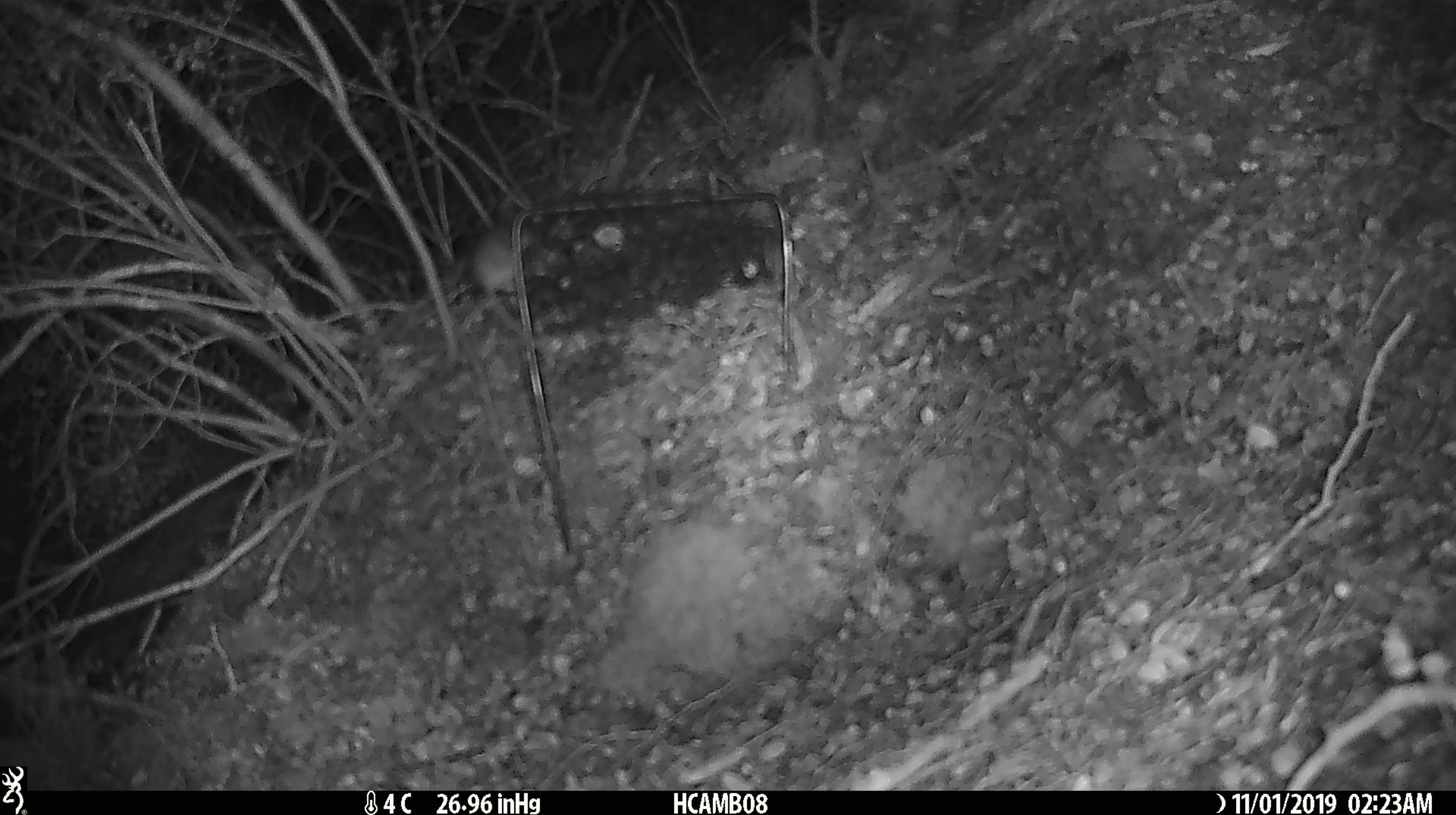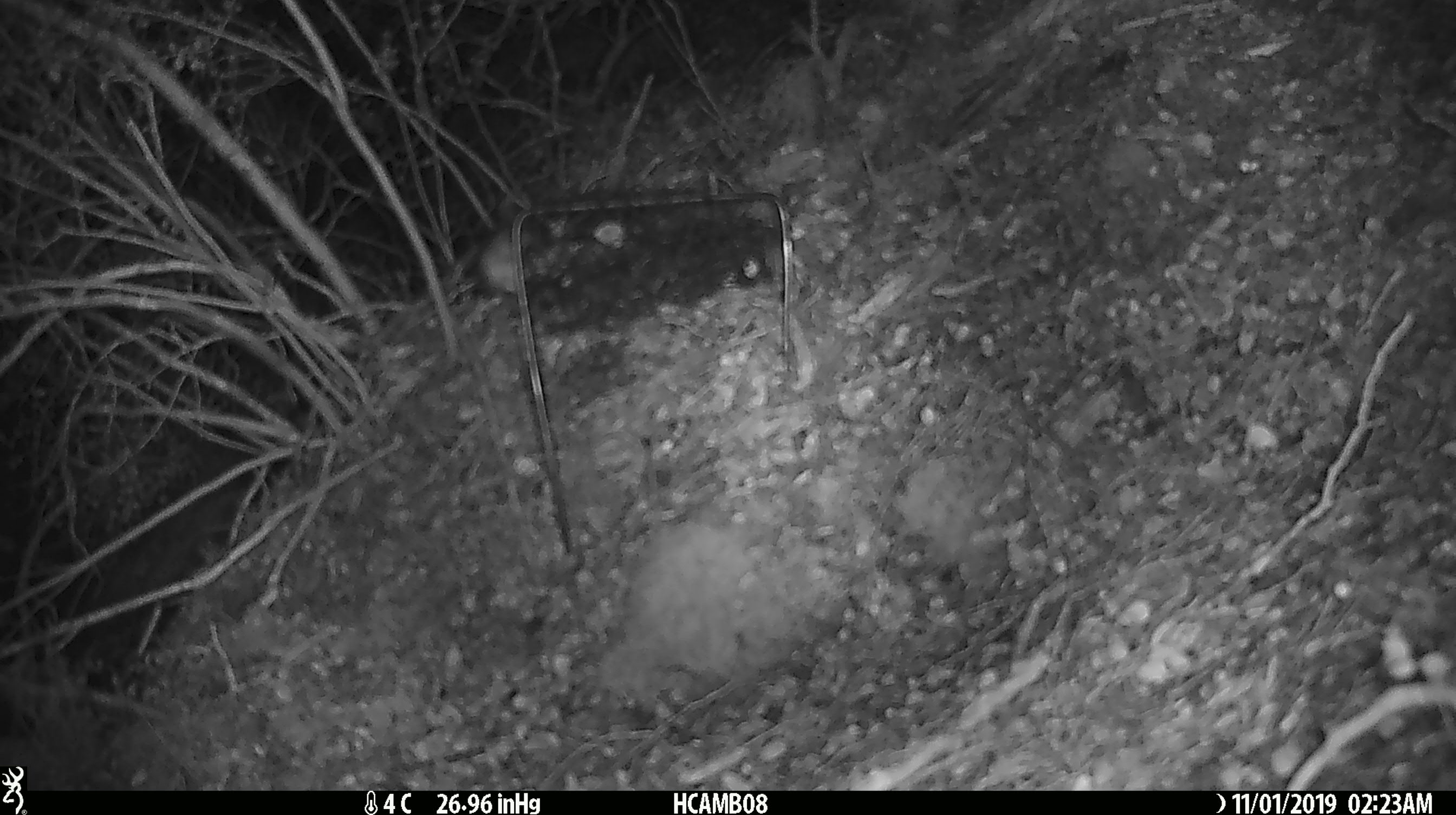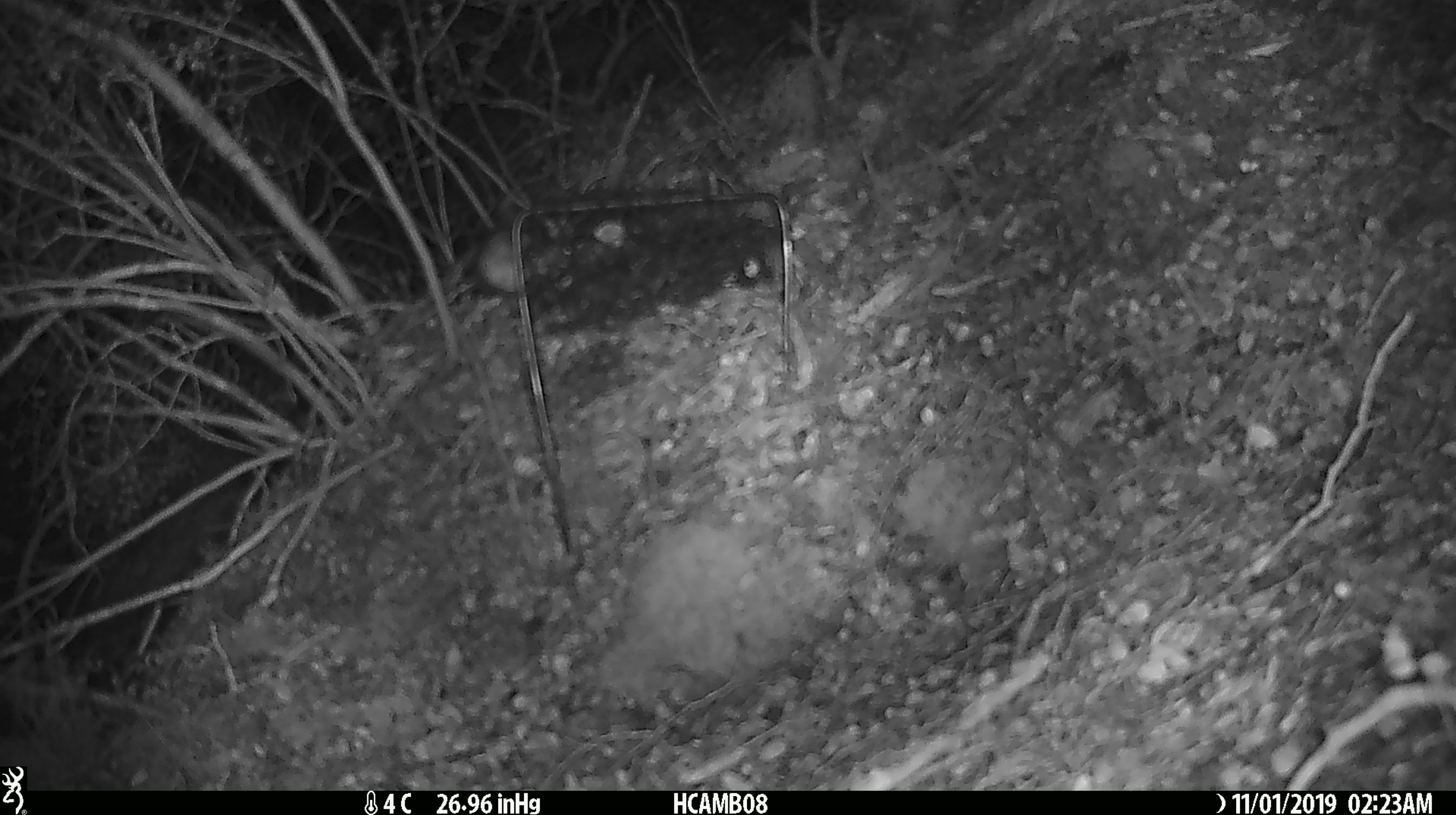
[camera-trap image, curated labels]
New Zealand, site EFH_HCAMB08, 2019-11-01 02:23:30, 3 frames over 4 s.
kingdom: Animalia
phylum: Chordata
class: Mammalia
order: Rodentia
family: Muridae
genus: Mus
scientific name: Mus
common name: mouse